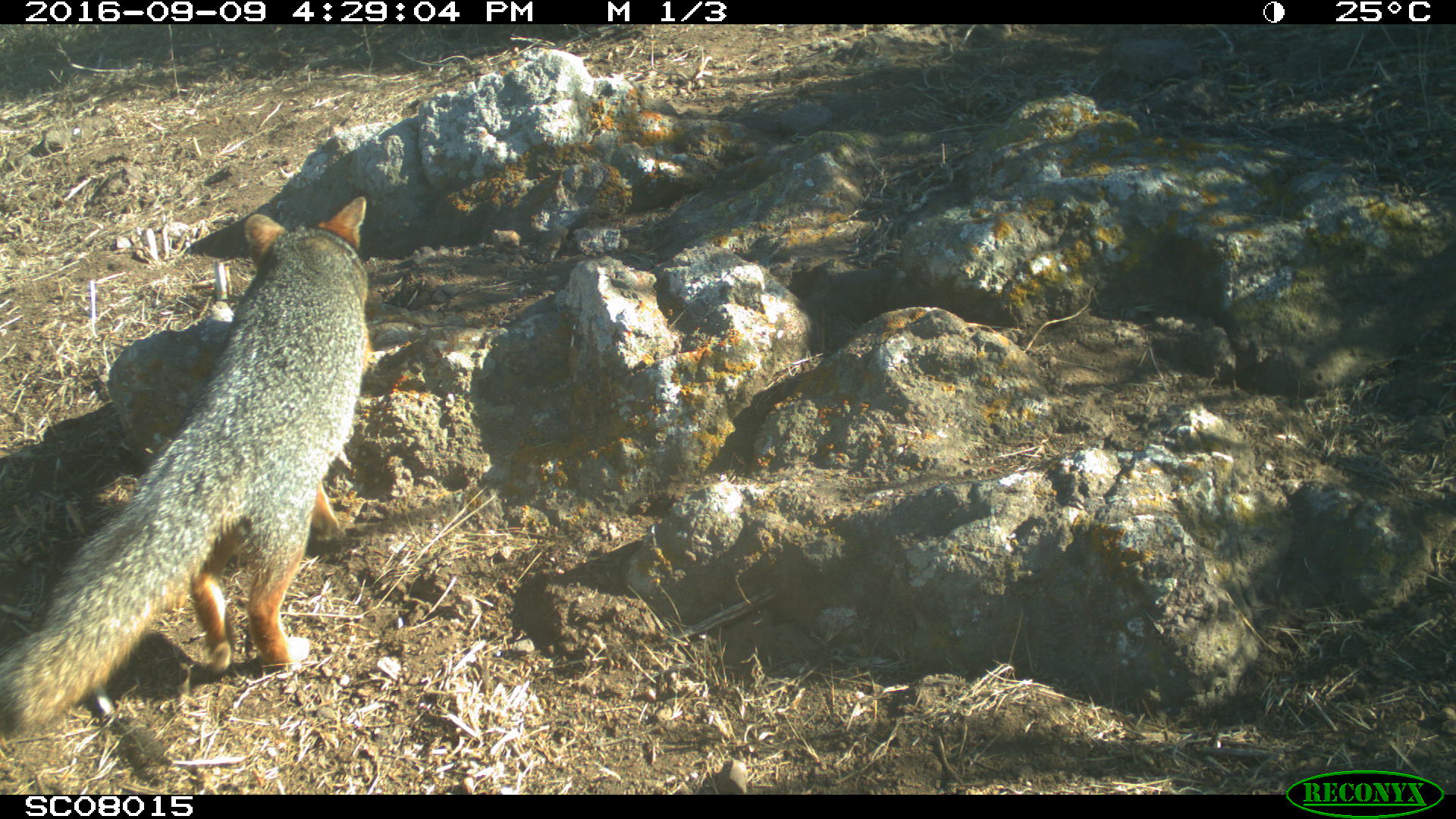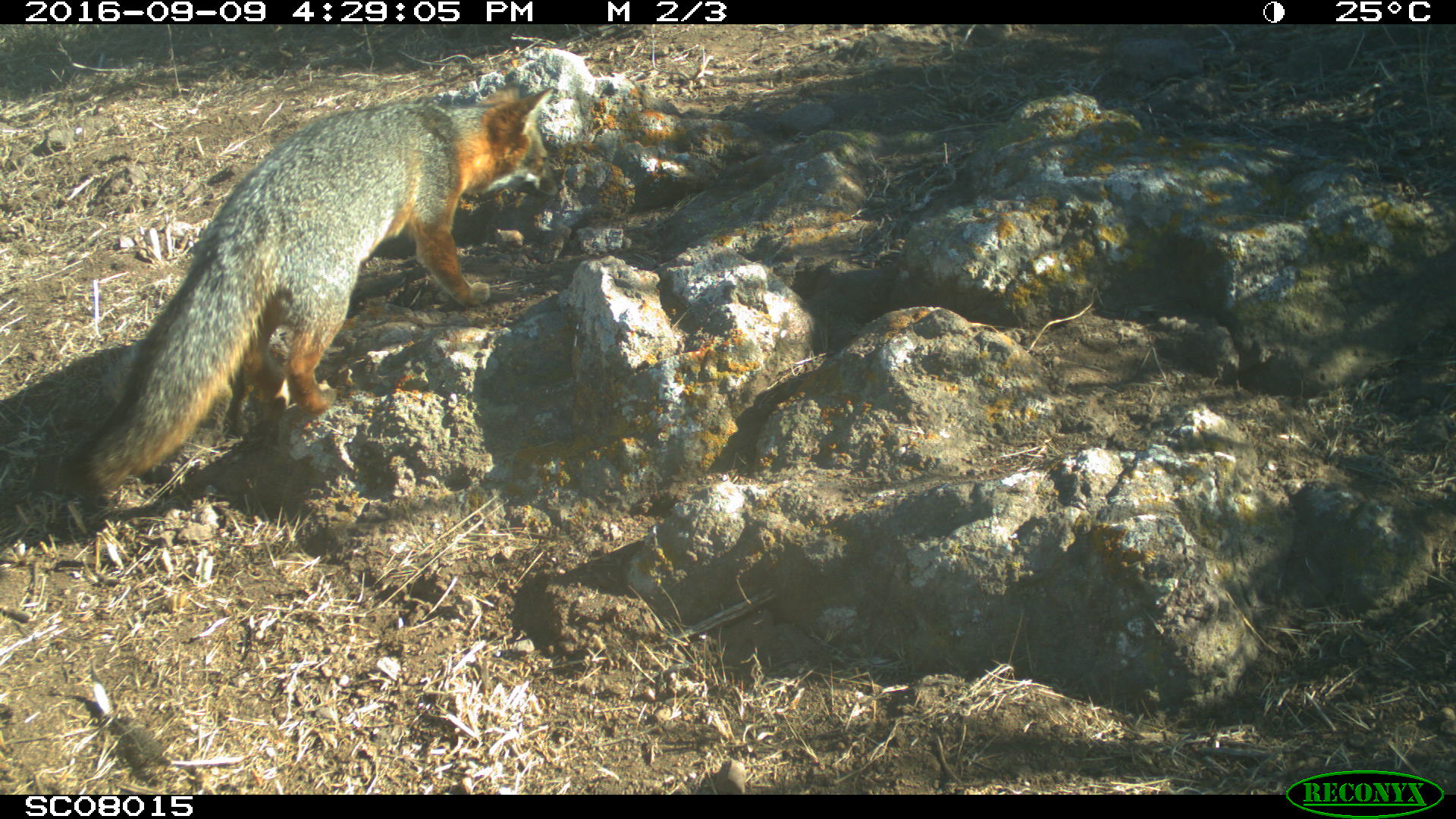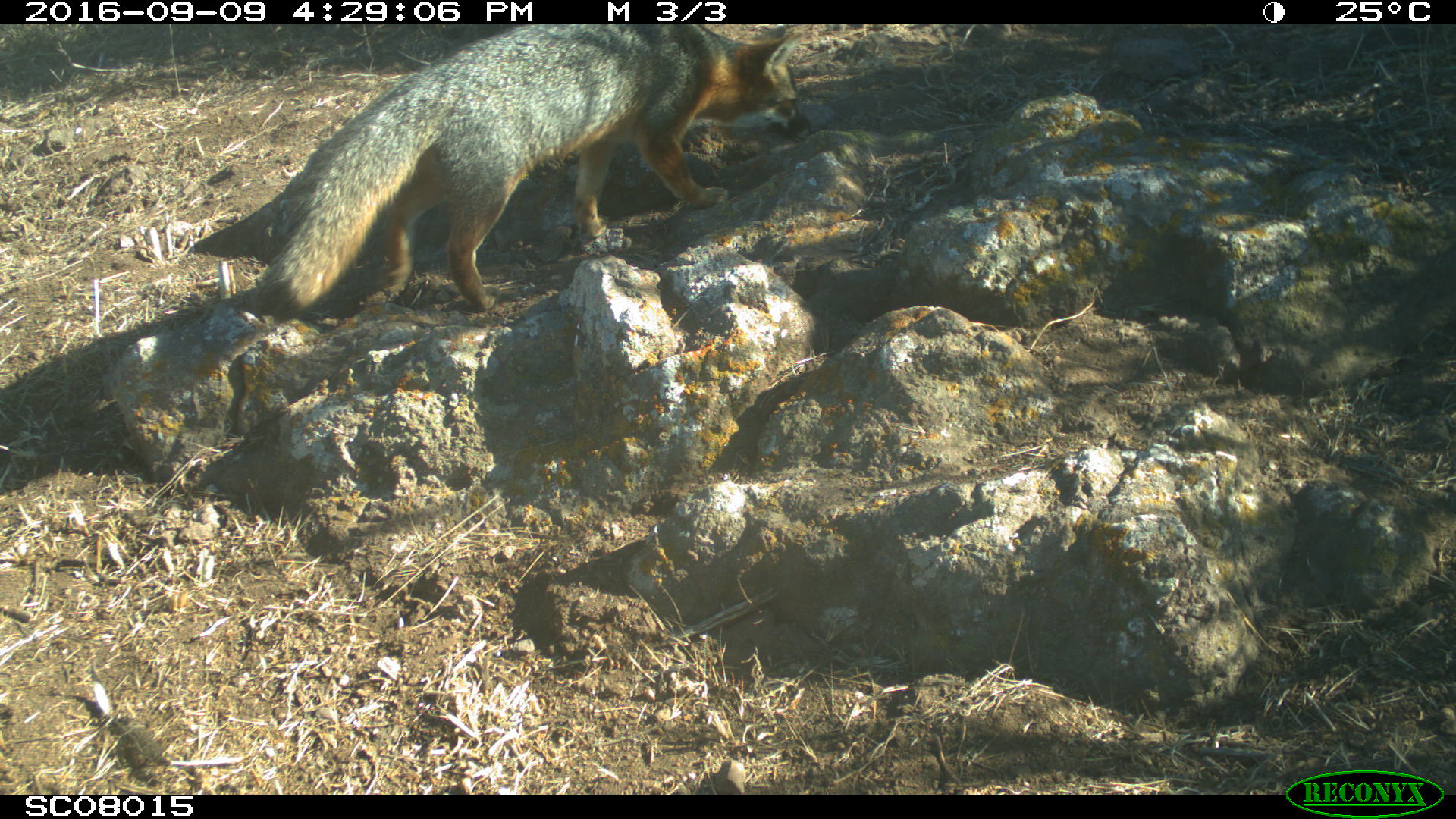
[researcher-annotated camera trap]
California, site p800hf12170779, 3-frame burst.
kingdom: Animalia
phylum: Chordata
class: Mammalia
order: Carnivora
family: Canidae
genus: Urocyon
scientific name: Urocyon littoralis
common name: island fox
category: fox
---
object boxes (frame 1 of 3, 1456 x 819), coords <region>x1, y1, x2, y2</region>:
fox: <region>0, 196, 369, 735</region>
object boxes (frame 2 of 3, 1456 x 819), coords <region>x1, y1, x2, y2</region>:
fox: <region>58, 81, 554, 498</region>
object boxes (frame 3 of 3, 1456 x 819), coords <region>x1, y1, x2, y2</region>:
fox: <region>254, 23, 812, 317</region>